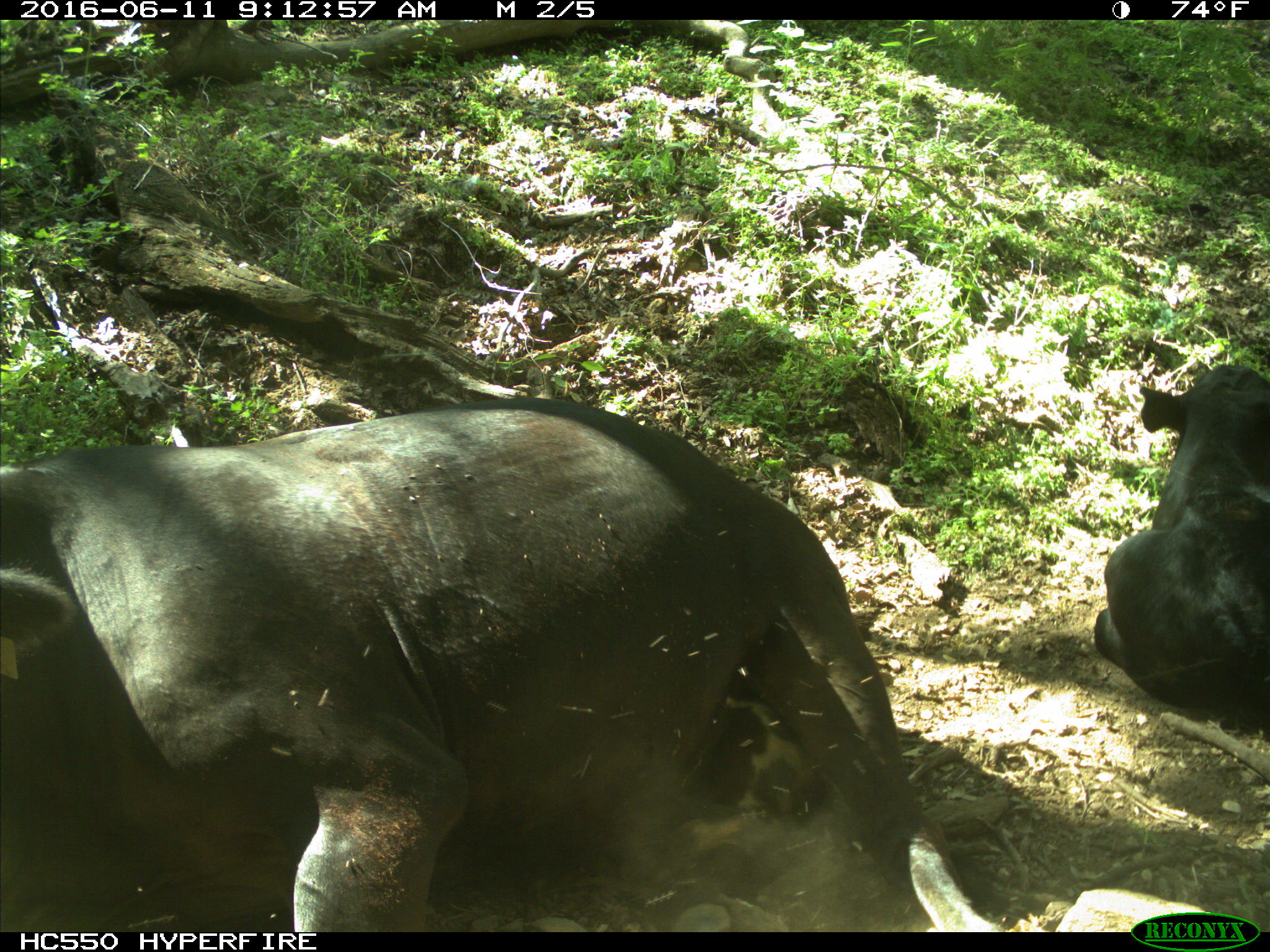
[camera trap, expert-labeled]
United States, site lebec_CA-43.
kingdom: Animalia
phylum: Chordata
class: Mammalia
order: Artiodactyla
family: Bovidae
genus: Bos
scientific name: Bos taurus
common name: domestic cow